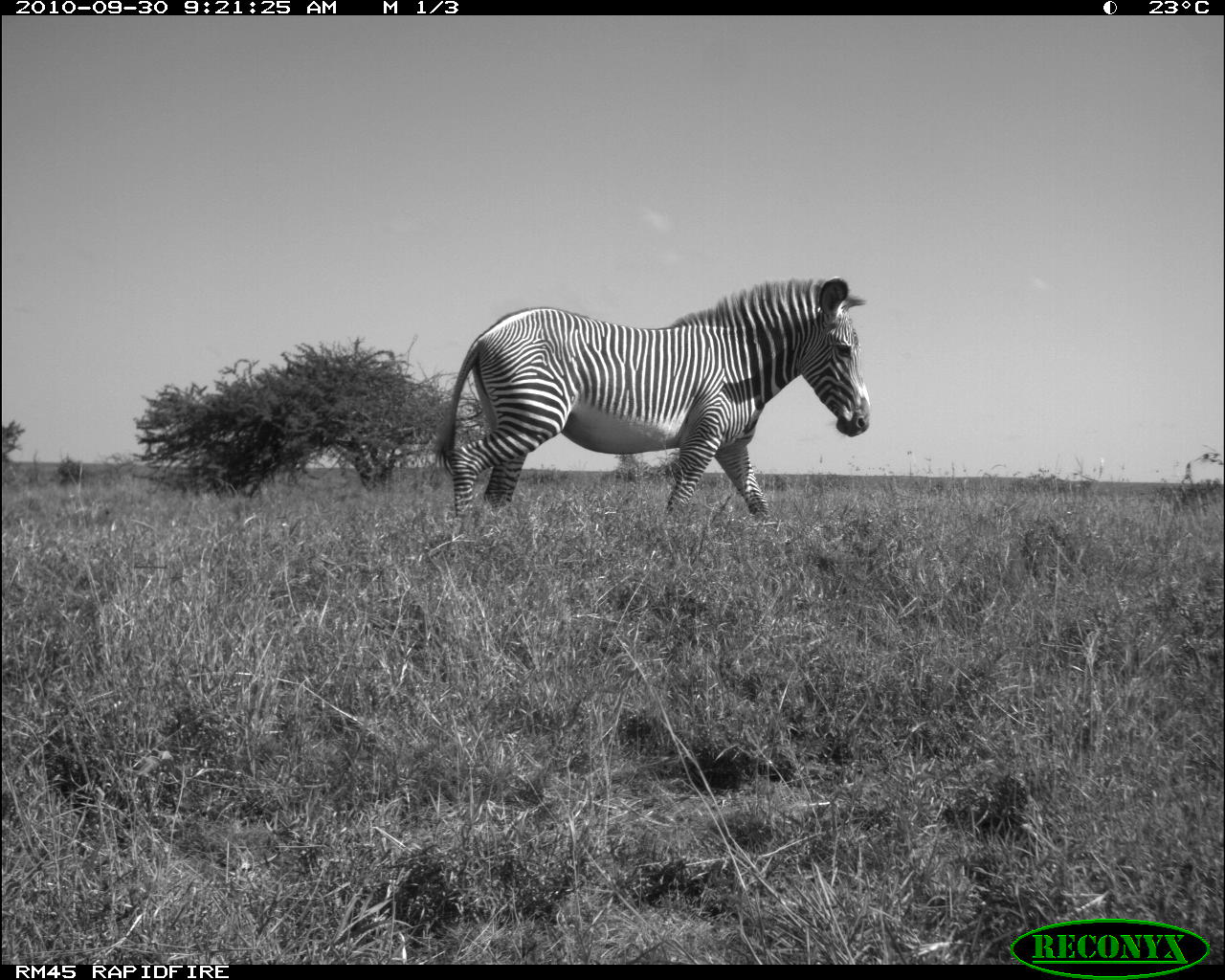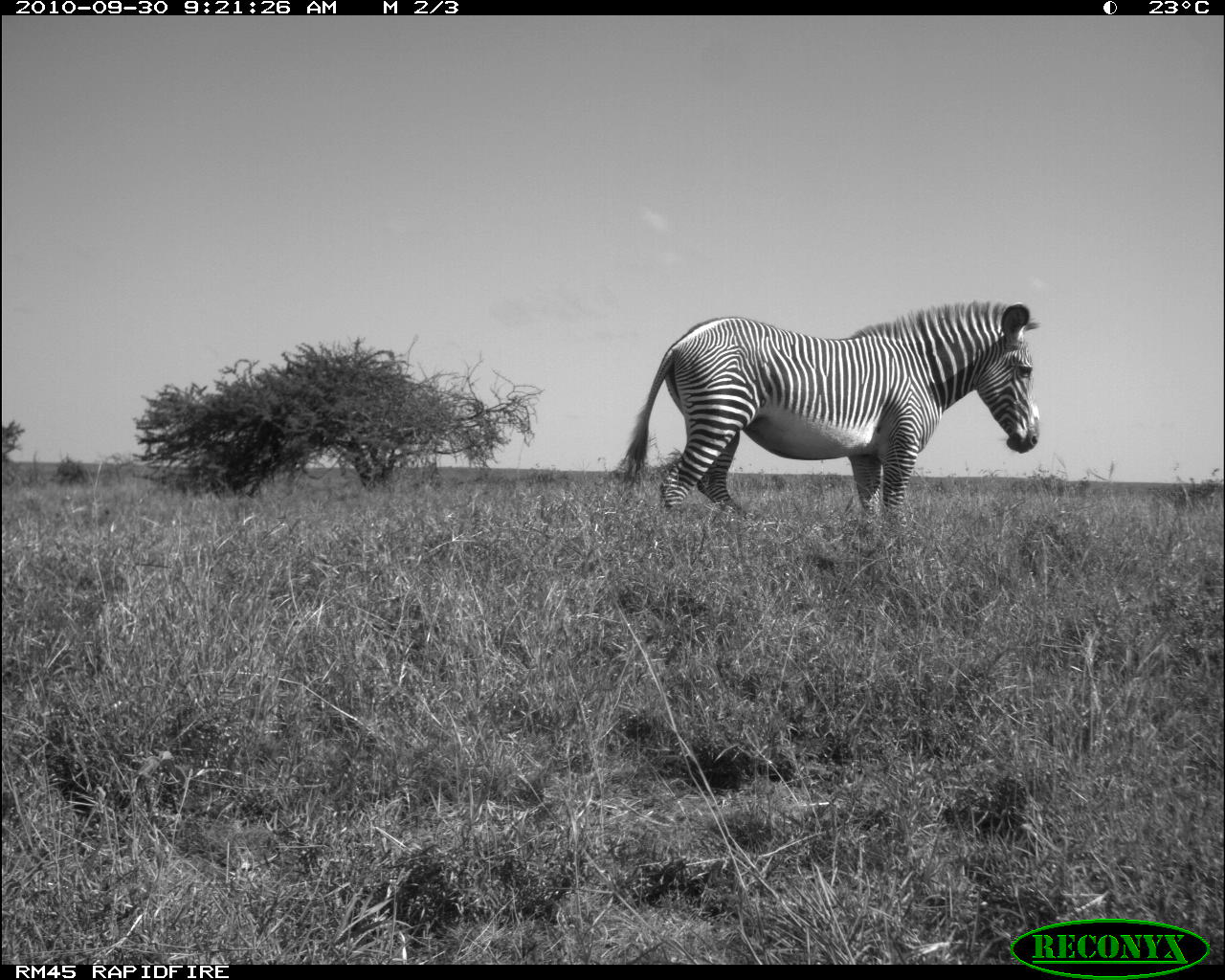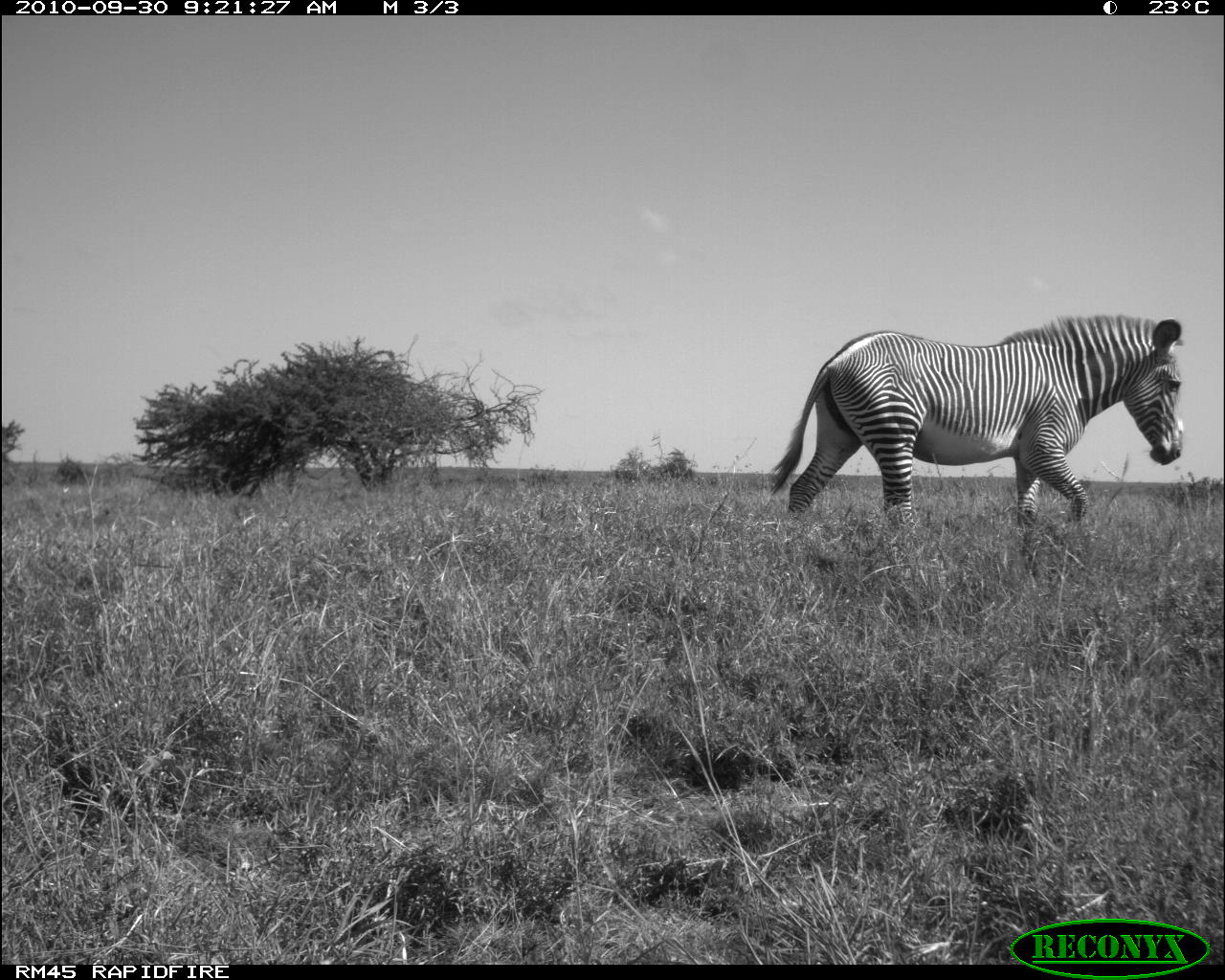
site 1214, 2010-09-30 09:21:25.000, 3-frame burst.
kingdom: Animalia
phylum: Chordata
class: Mammalia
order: Perissodactyla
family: Equidae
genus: Equus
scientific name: Equus grevyi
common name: grévy's zebra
Equus grevyi (grévy's zebra), count 1.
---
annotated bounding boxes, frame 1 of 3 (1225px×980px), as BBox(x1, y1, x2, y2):
equus grevyi: BBox(434, 275, 870, 517)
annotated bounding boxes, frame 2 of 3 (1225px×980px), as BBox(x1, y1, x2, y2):
equus grevyi: BBox(615, 298, 1040, 526)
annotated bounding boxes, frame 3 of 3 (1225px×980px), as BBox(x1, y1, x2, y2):
equus grevyi: BBox(770, 313, 1184, 547)